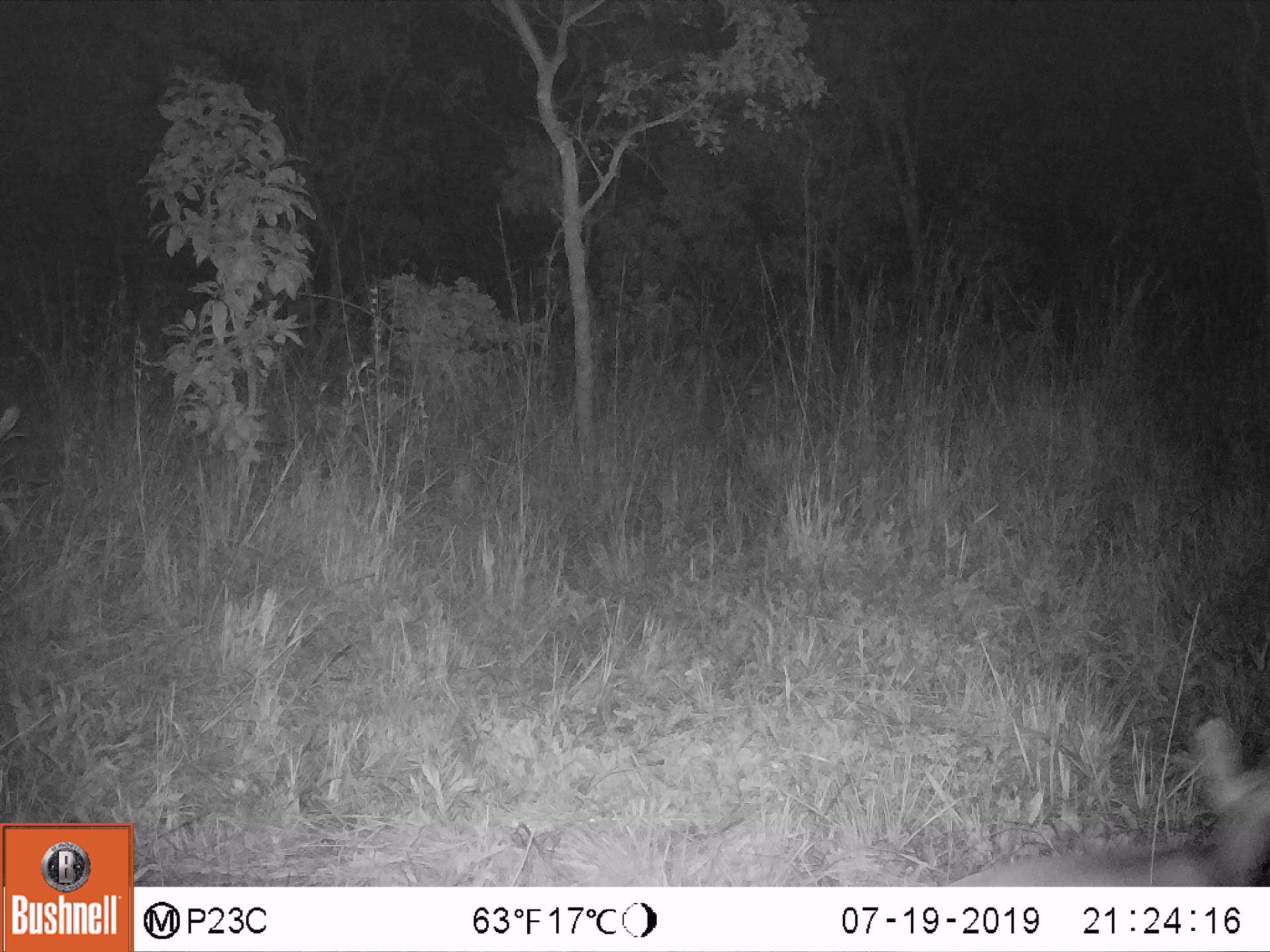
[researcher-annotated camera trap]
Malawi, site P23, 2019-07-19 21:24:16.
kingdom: Animalia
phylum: Chordata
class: Mammalia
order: Artiodactyla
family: Bovidae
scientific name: Antilopinae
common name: small antelope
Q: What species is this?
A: Small antelope (Antilopinae).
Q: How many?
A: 1.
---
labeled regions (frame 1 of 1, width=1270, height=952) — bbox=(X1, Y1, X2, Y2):
small antelope: bbox=(917, 705, 1269, 887)